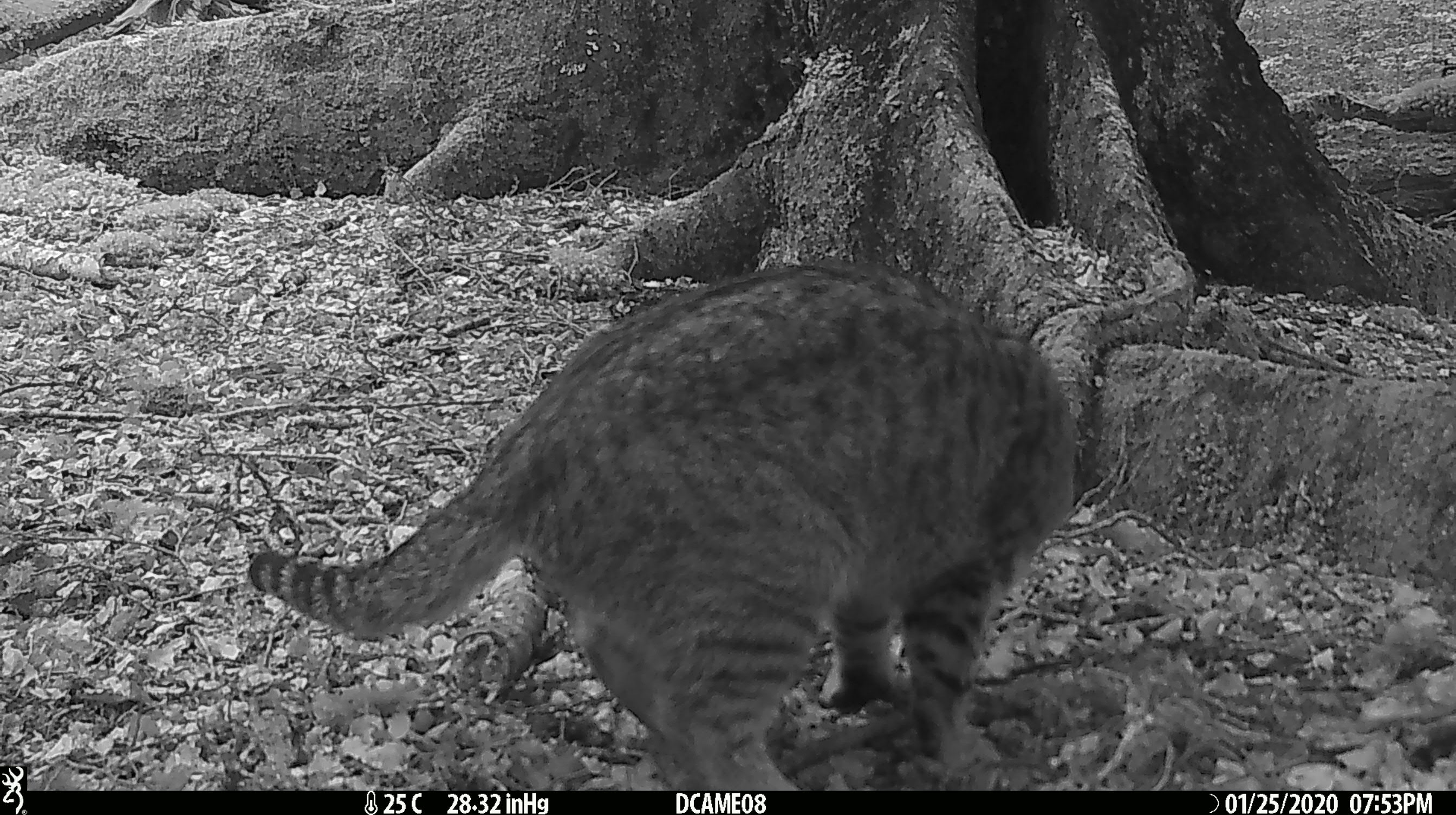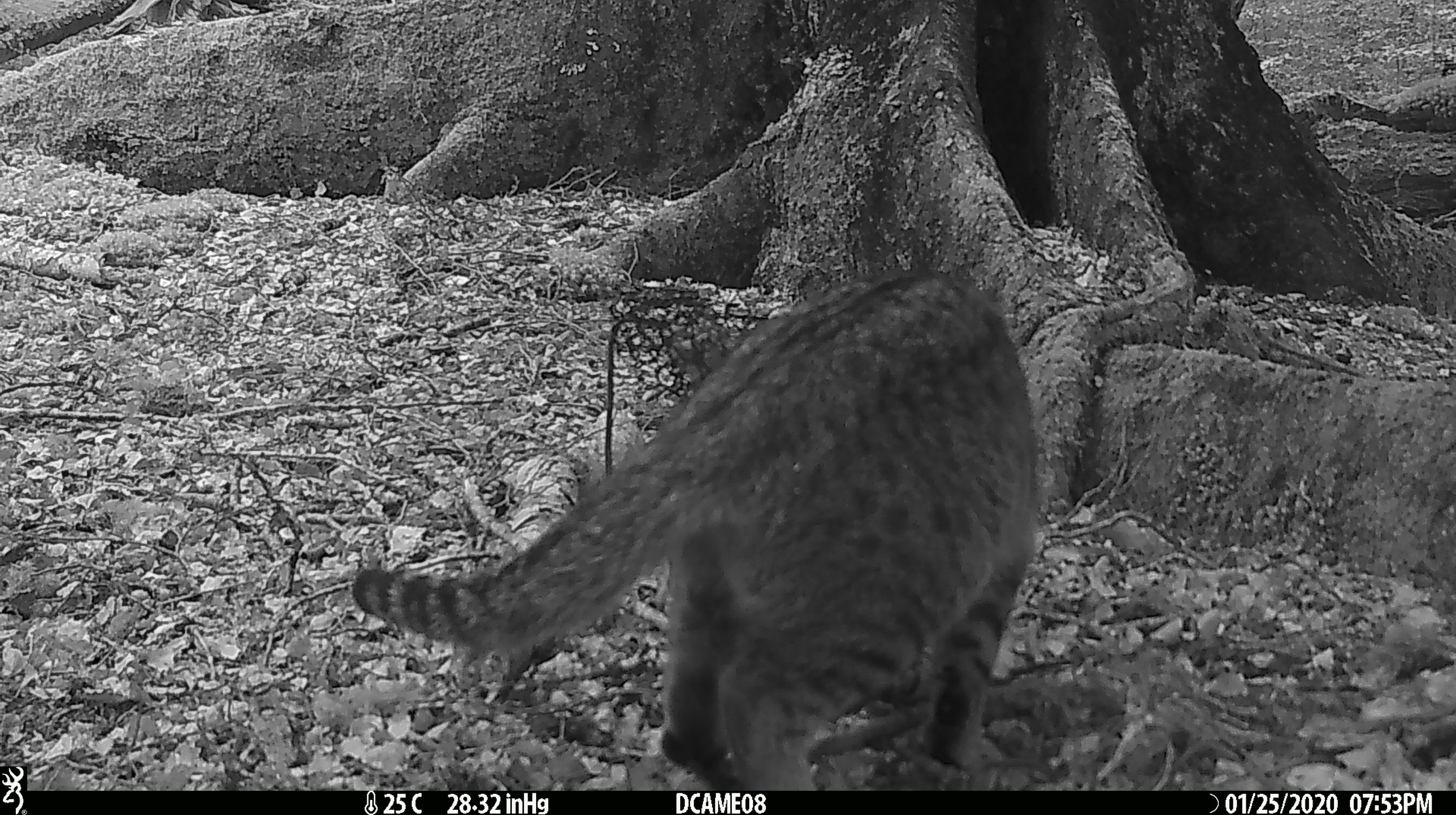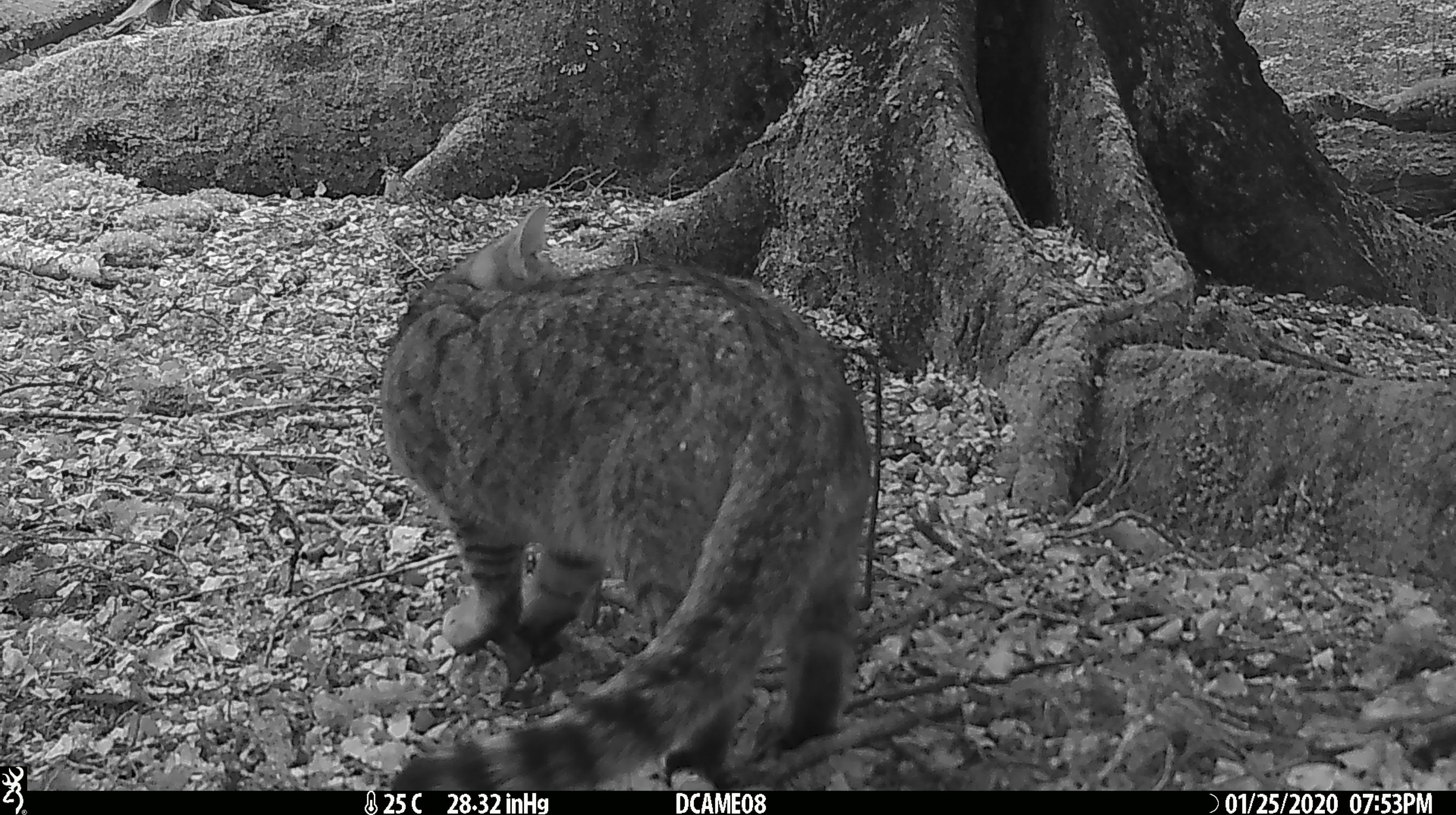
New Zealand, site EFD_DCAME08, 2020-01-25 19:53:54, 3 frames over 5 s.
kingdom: Animalia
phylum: Chordata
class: Mammalia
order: Carnivora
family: Felidae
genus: Felis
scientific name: Felis catus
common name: domestic cat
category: cat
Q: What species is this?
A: Cat (domestic cat) (Felis catus).